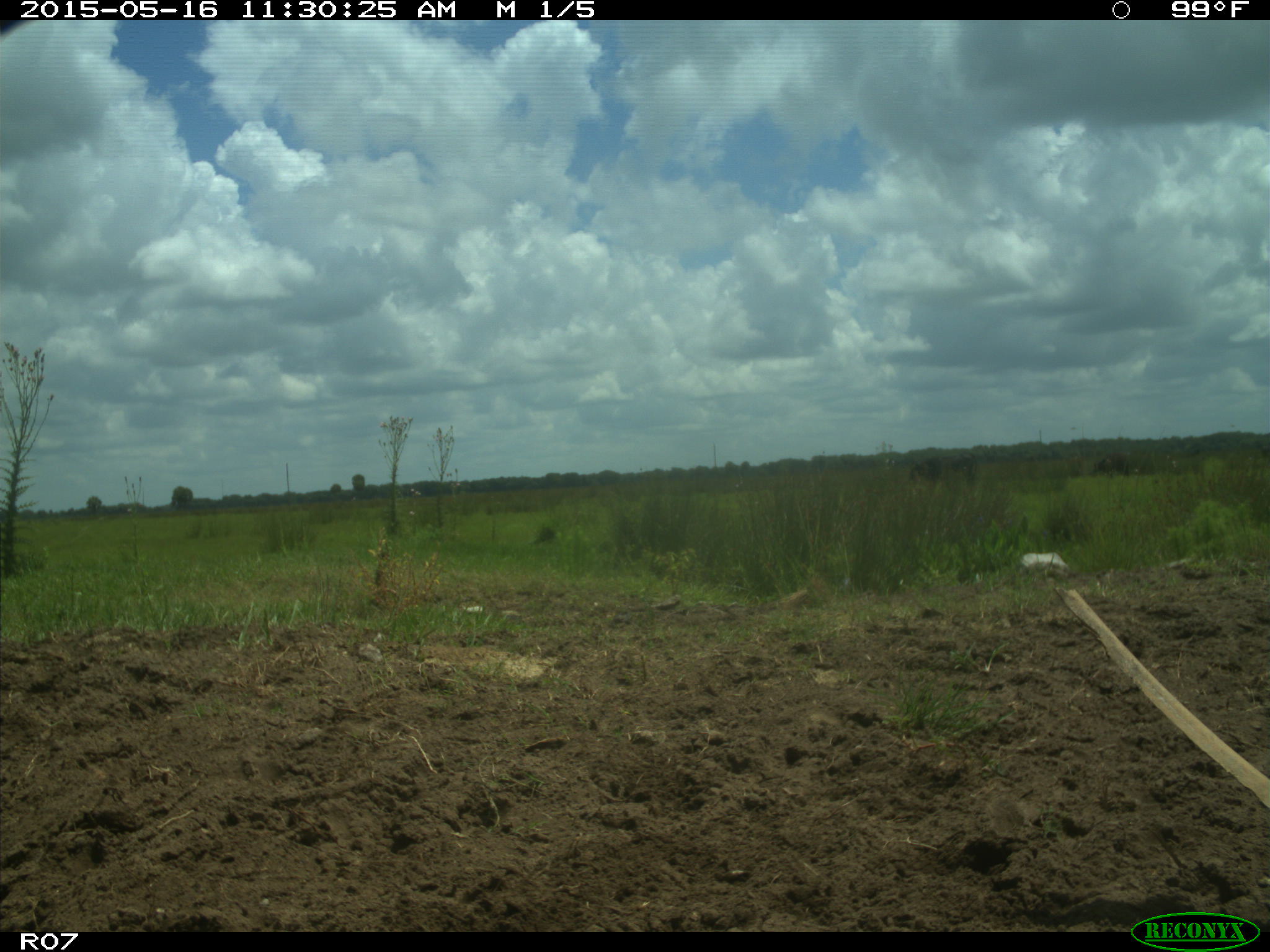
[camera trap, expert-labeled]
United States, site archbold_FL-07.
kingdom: Animalia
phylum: Chordata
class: Mammalia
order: Artiodactyla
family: Bovidae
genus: Bos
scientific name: Bos taurus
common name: domestic cow